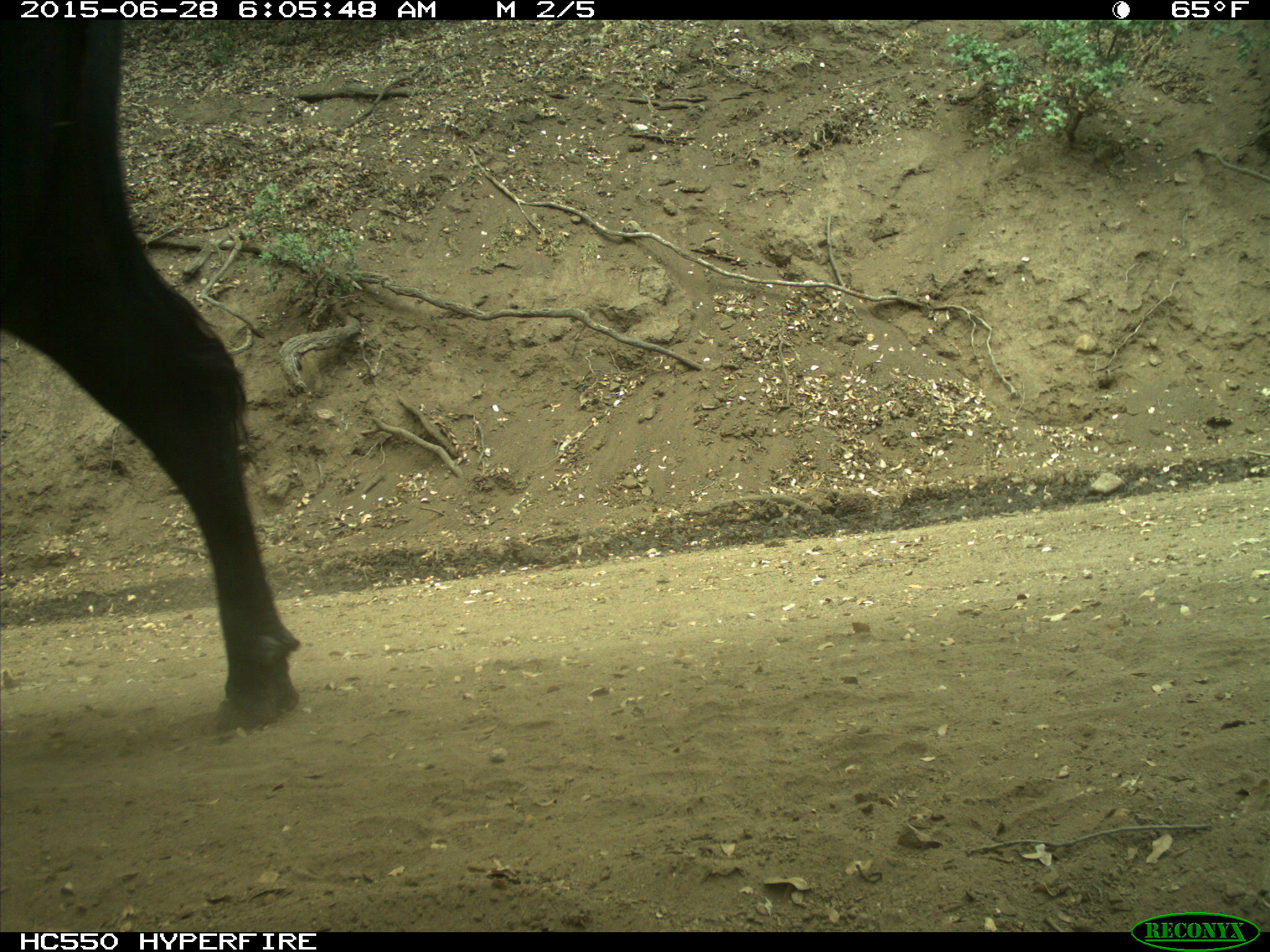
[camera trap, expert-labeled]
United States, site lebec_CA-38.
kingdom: Animalia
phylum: Chordata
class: Mammalia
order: Artiodactyla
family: Bovidae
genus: Bos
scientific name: Bos taurus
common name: domestic cow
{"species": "Bos taurus (domestic cow)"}